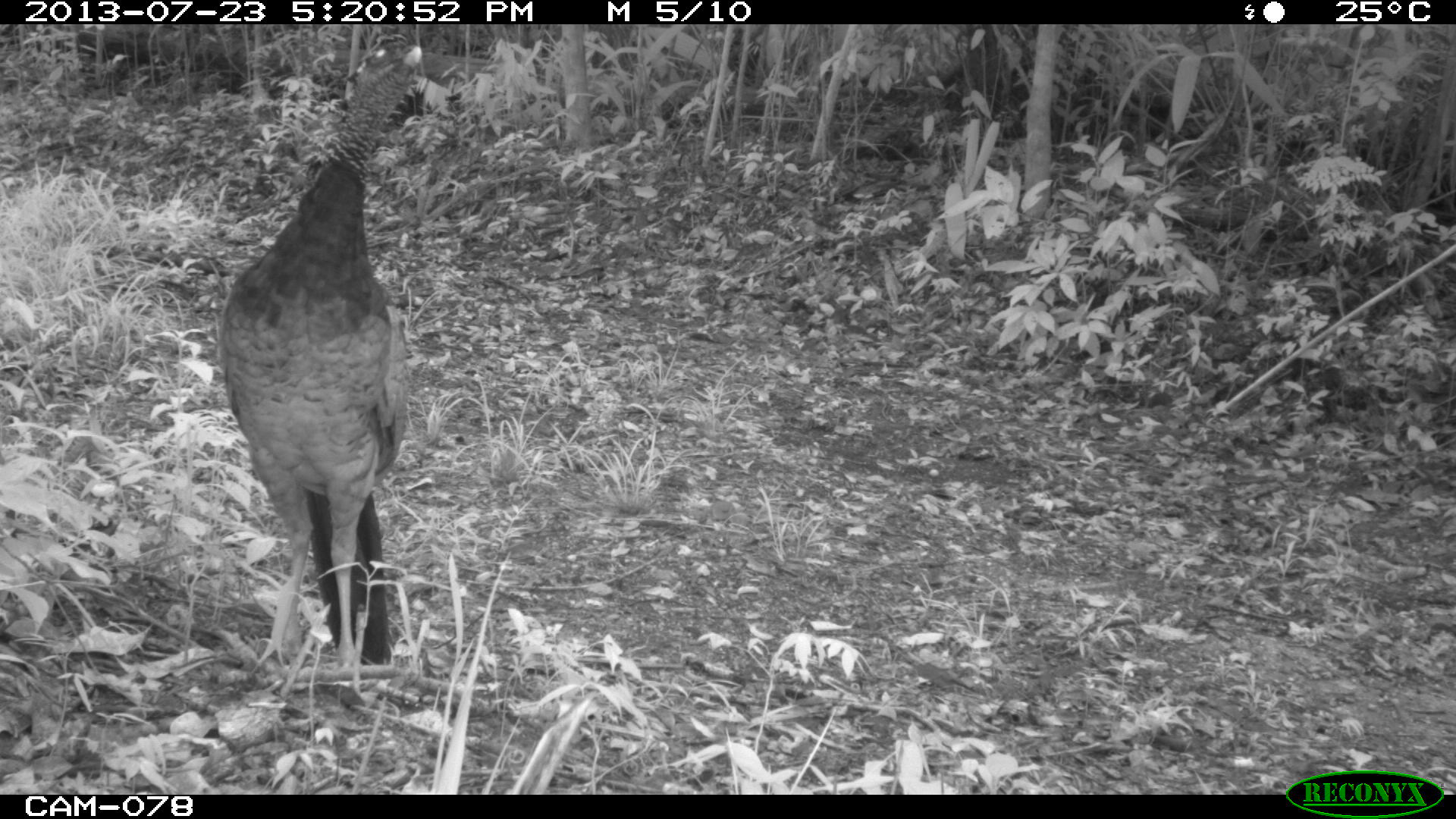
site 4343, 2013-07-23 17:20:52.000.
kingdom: Animalia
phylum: Chordata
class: Aves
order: Galliformes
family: Cracidae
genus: Crax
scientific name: Crax rubra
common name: great curassow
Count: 1.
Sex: female.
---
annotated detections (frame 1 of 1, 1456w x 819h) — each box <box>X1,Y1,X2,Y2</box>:
crax rubra: <box>215,32,424,667</box>